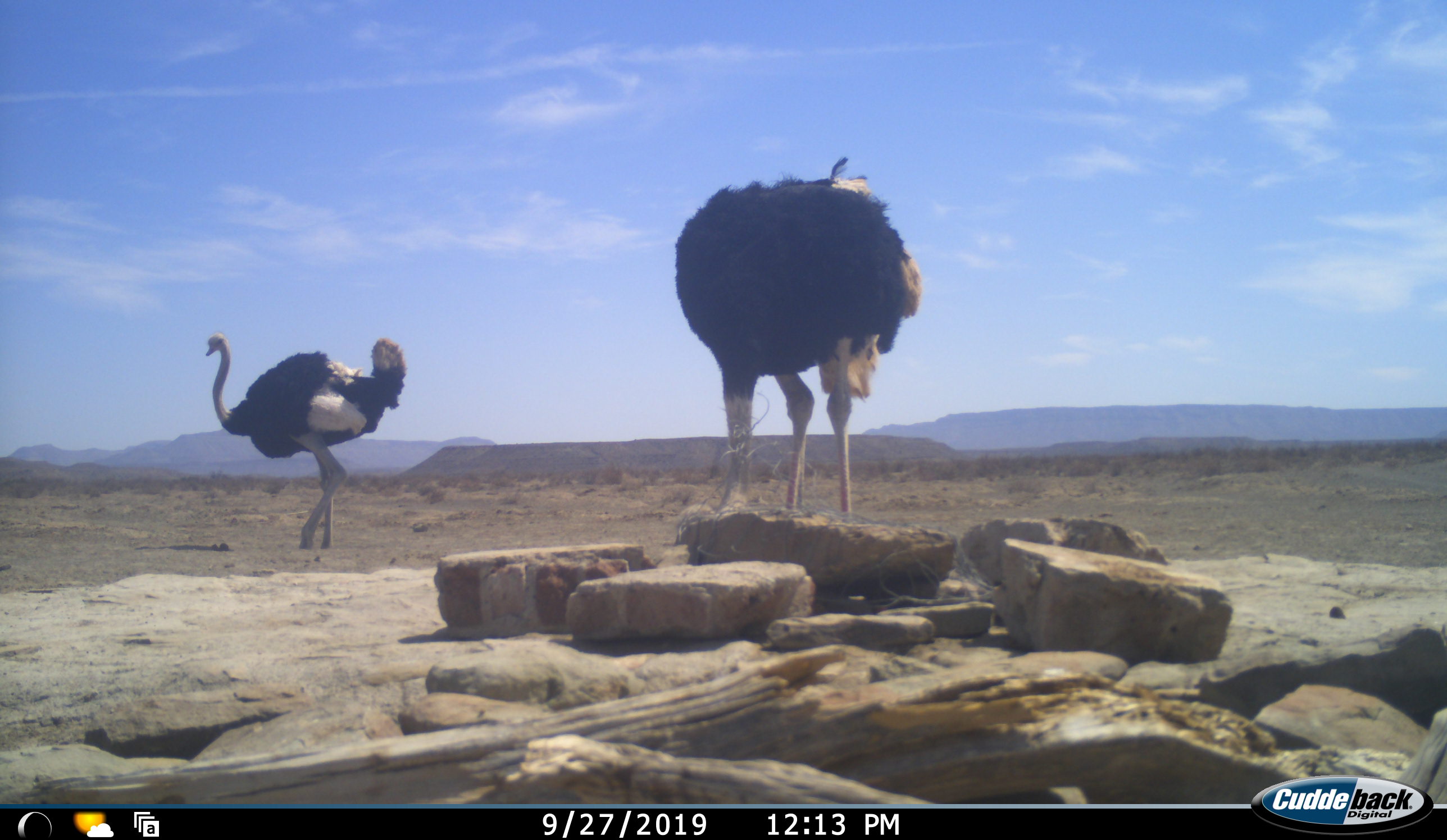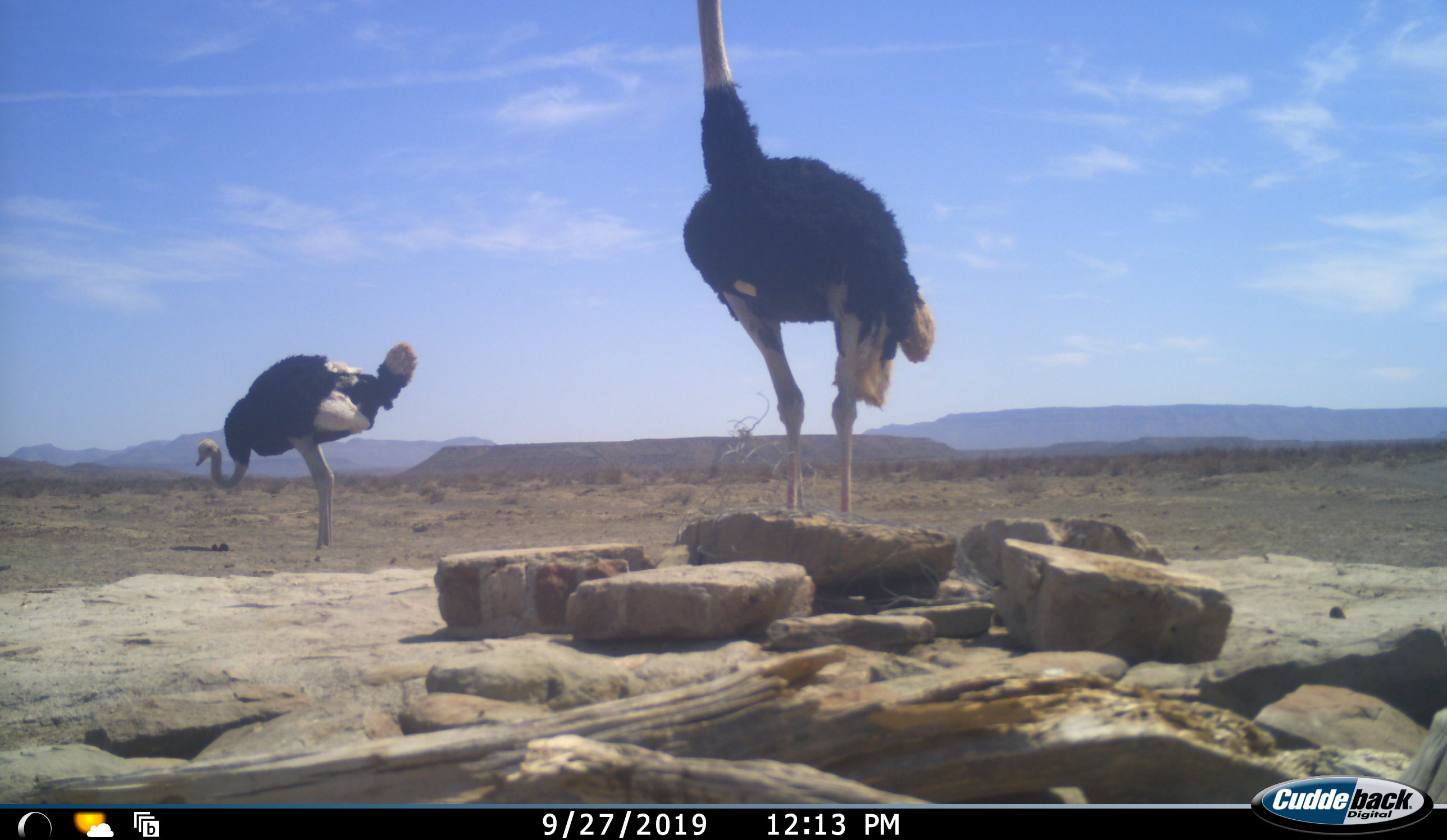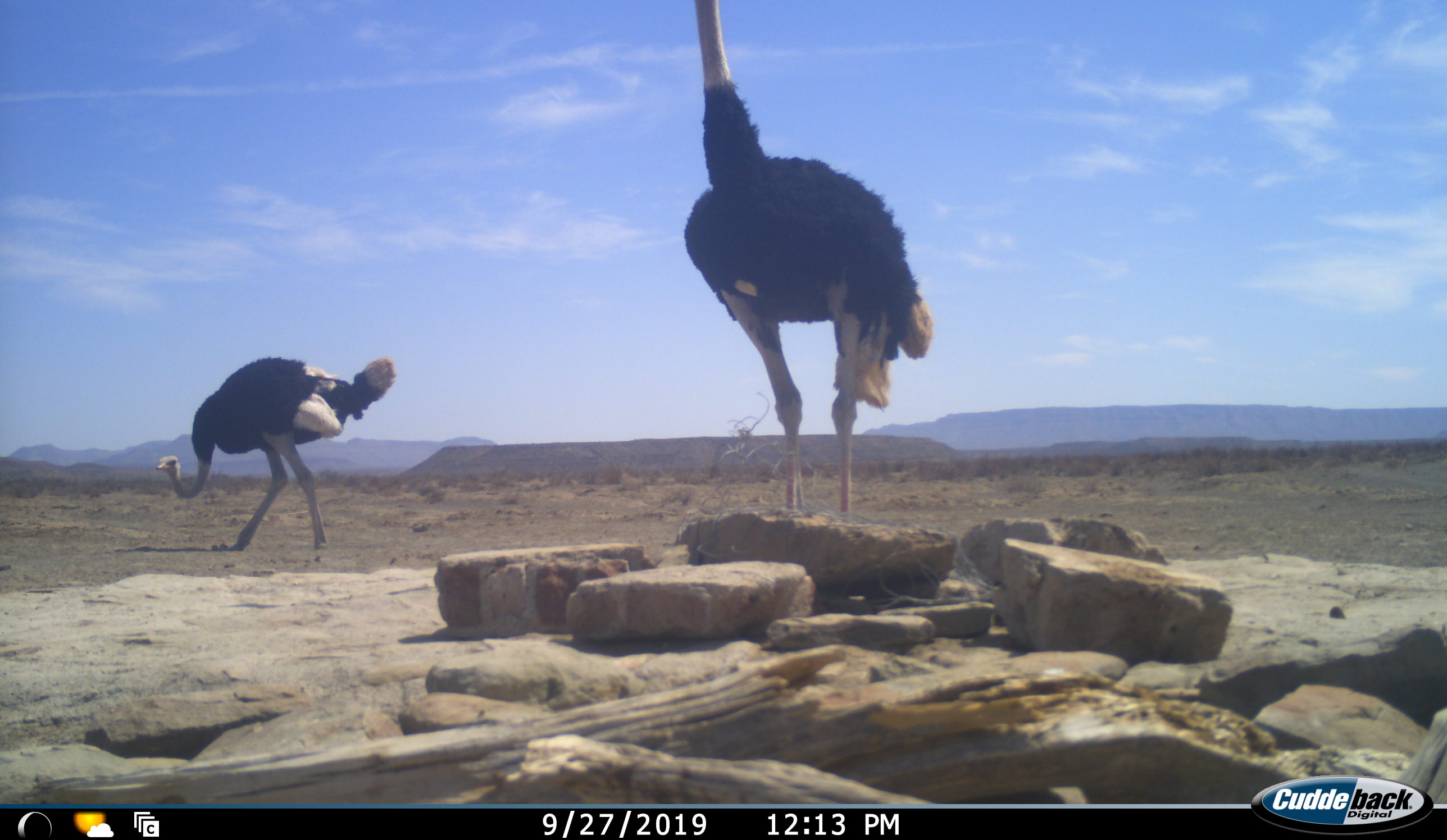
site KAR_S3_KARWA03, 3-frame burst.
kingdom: Animalia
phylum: Chordata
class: Aves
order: Struthioniformes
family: Struthionidae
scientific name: Struthionidae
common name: ostrich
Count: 2.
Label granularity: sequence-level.